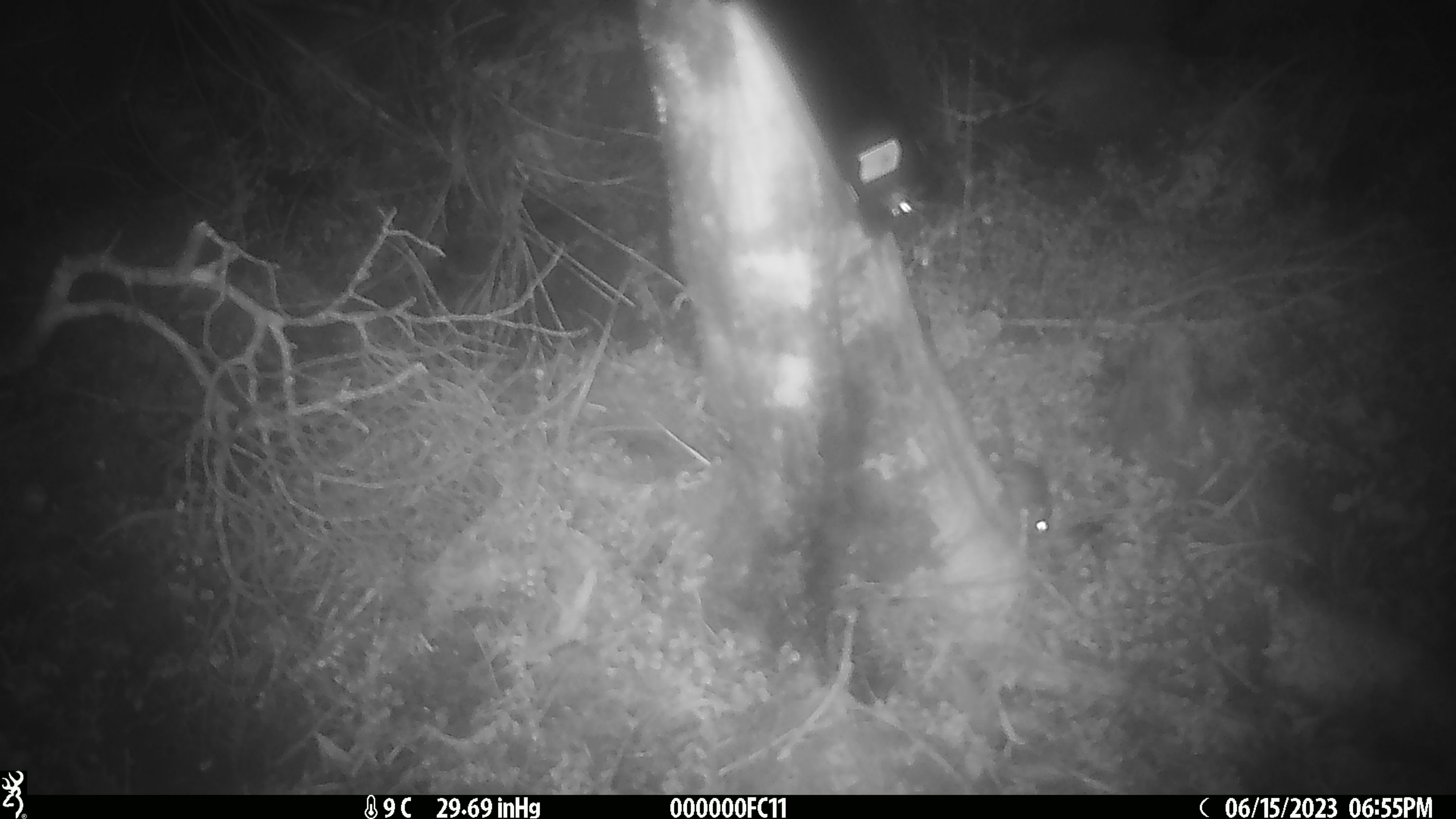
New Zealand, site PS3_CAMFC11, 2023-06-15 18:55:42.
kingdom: Animalia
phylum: Chordata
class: Mammalia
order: Rodentia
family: Muridae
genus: Mus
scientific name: Mus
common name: mouse